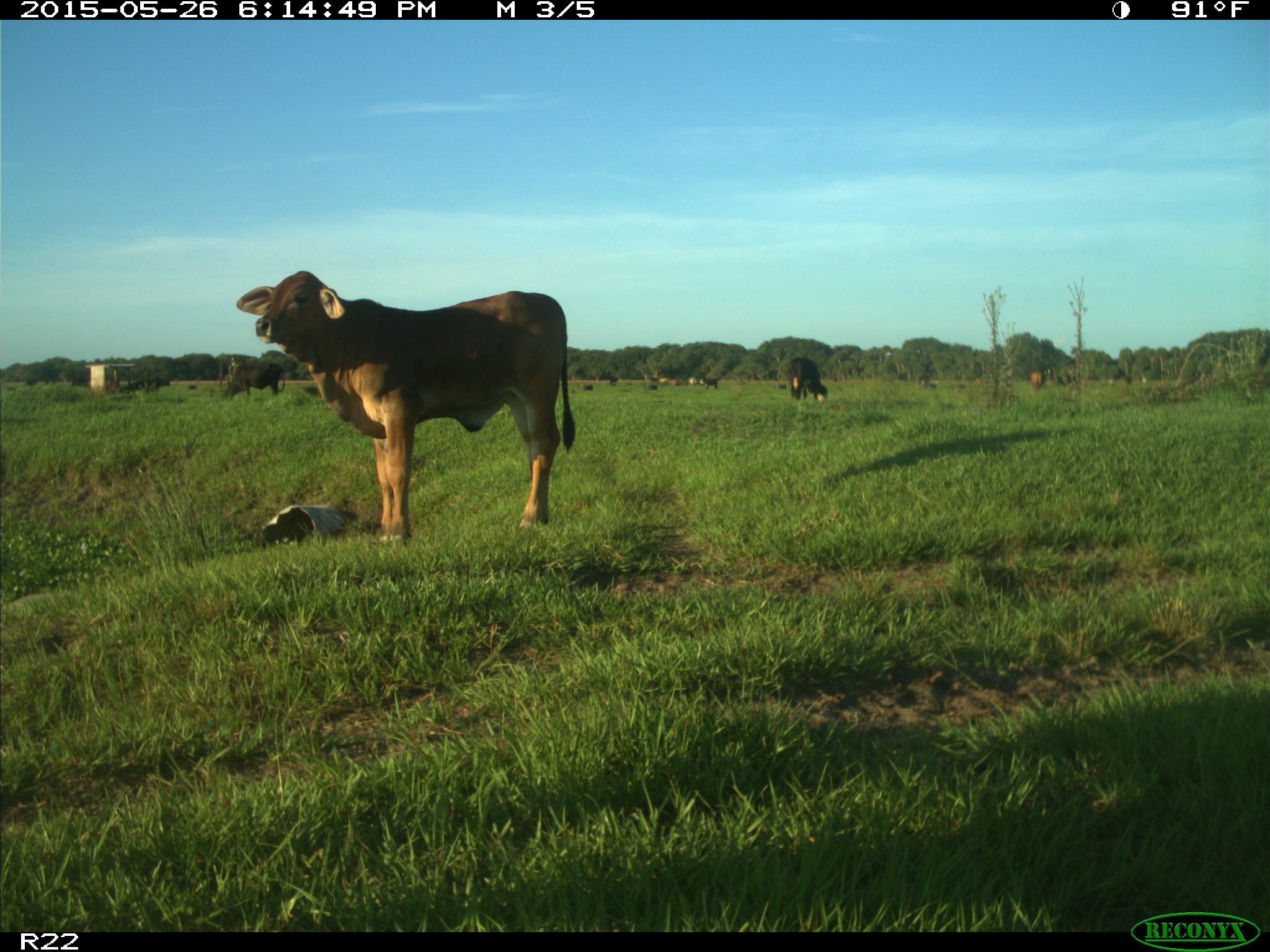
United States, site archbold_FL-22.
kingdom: Animalia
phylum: Chordata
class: Mammalia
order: Artiodactyla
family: Bovidae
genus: Bos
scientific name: Bos taurus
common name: domestic cow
Bos taurus (domestic cow).